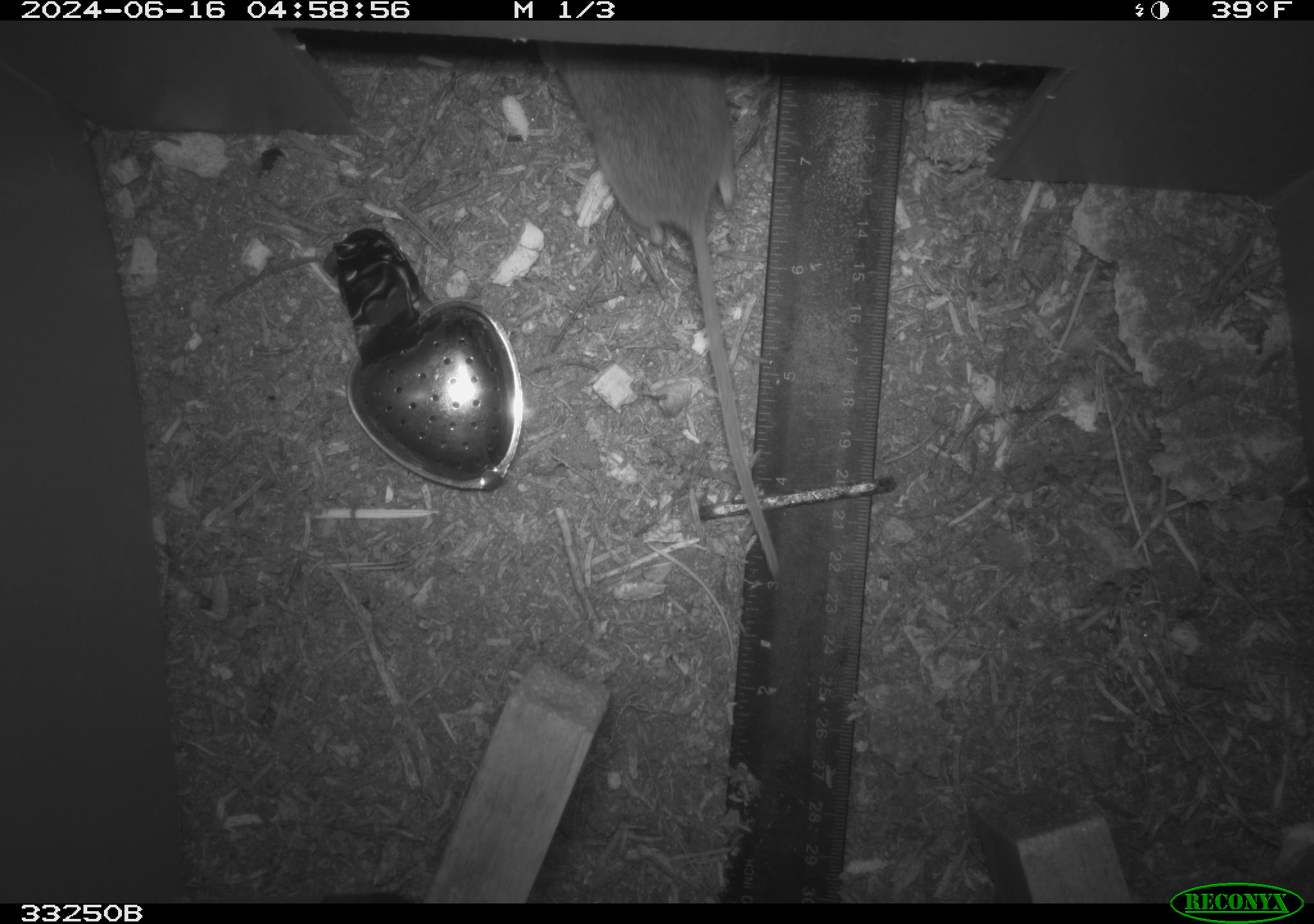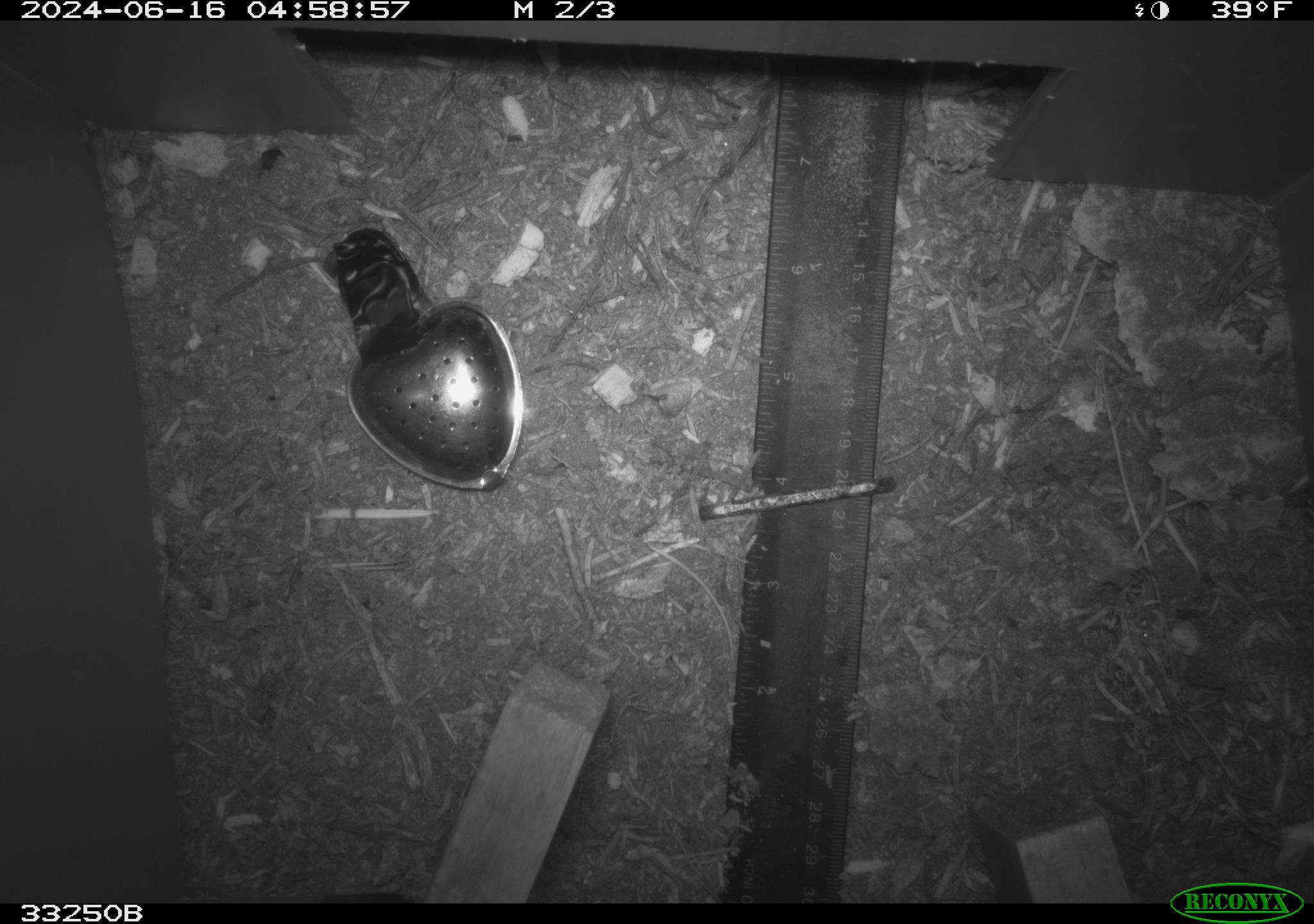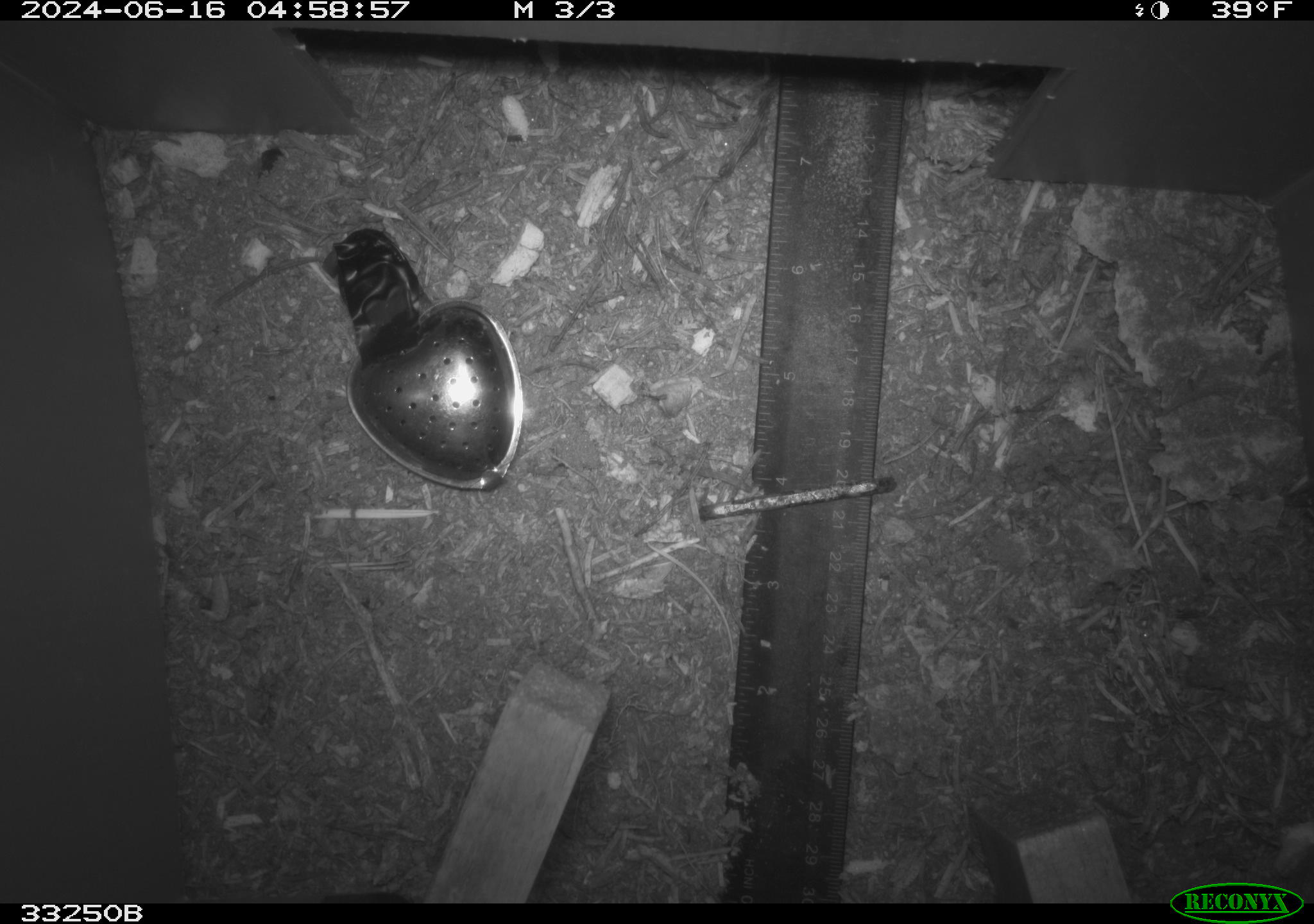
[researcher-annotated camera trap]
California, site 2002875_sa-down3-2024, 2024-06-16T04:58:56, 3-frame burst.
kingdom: Animalia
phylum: Chordata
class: Mammalia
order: Rodentia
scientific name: Rodentia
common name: rodent